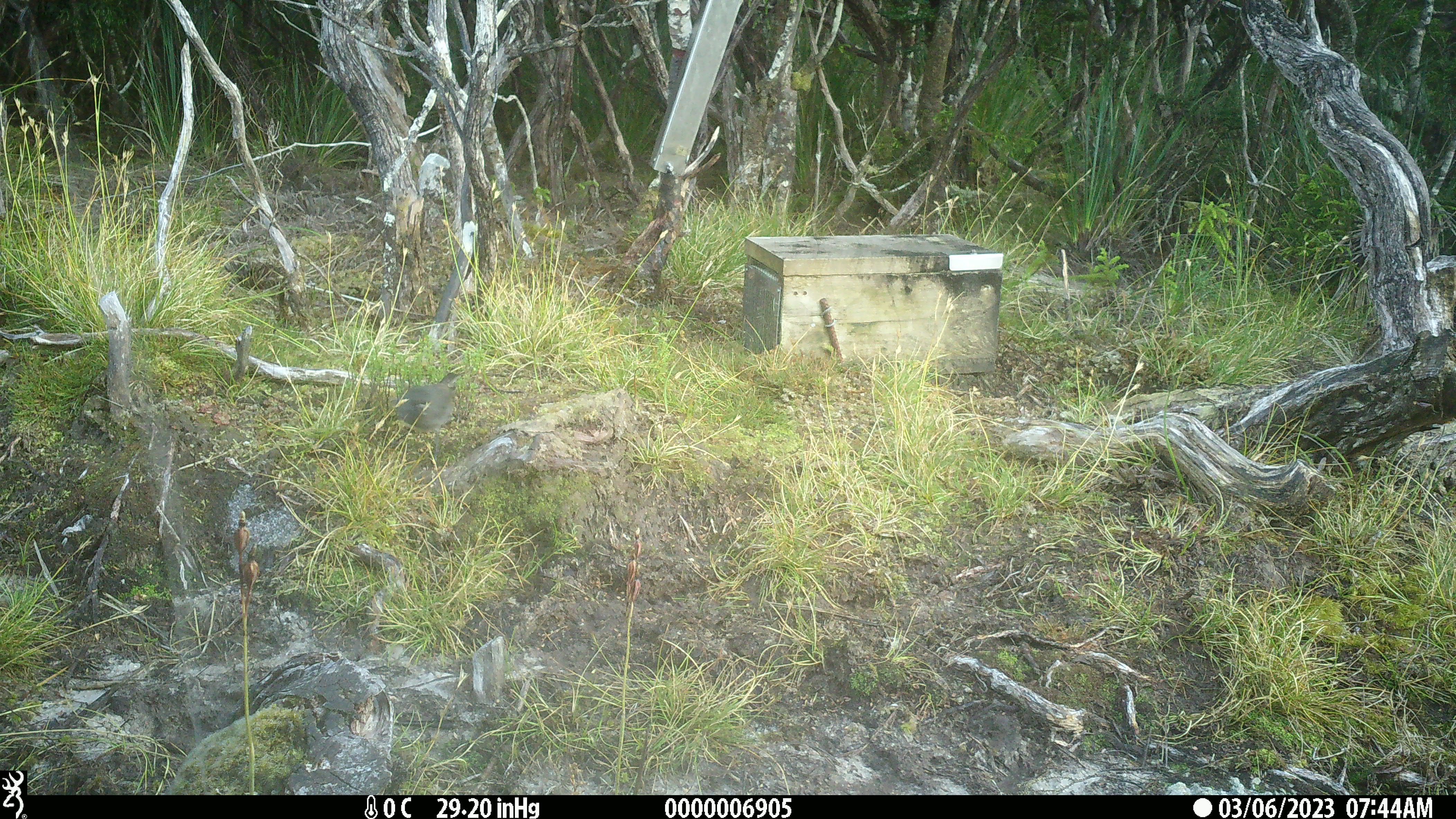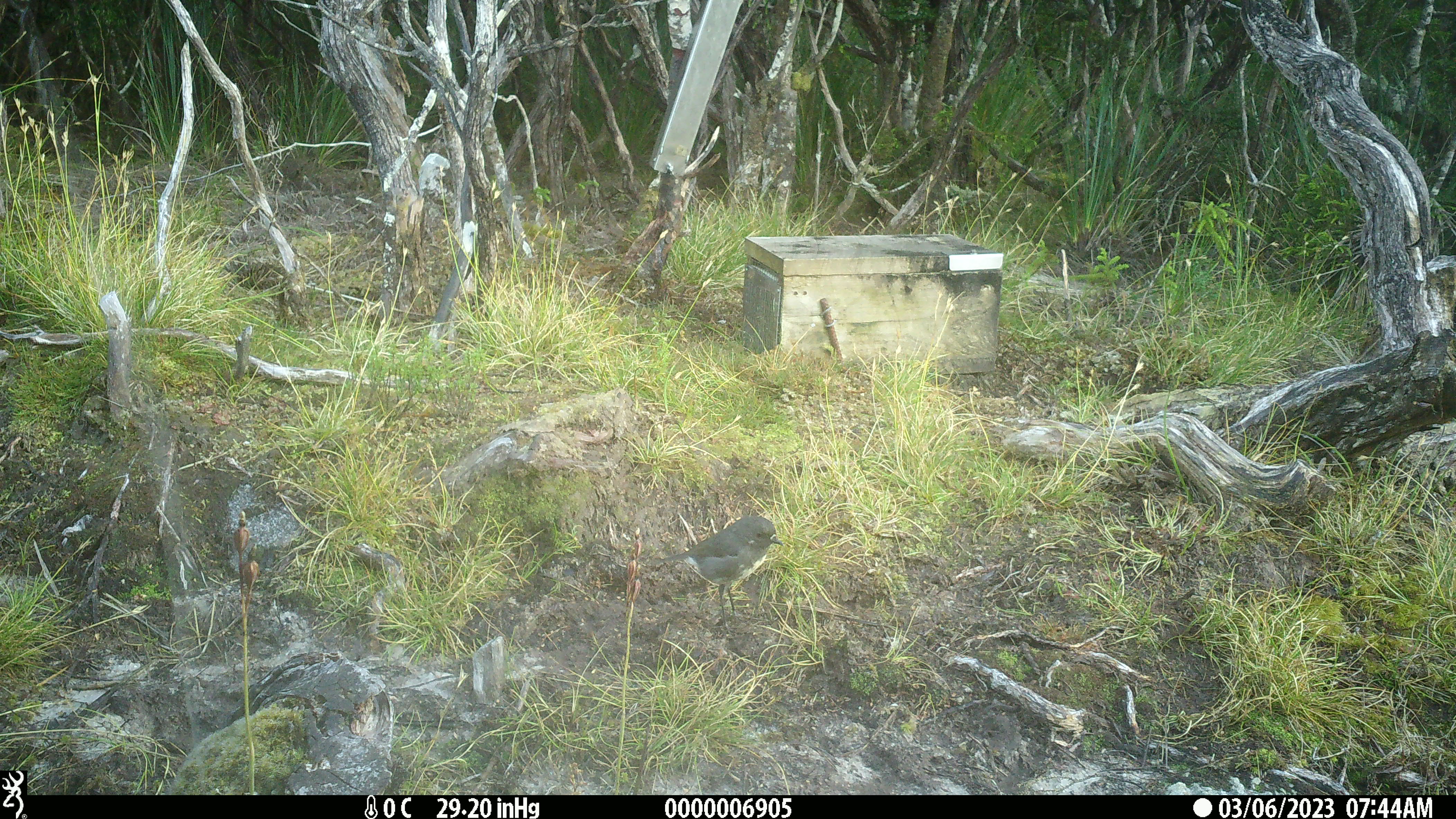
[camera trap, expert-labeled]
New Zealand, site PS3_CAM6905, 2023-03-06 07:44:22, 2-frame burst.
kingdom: Animalia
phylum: Chordata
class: Aves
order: Passeriformes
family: Petroicidae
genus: Petroica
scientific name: Petroica australis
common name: new zealand robin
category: robin